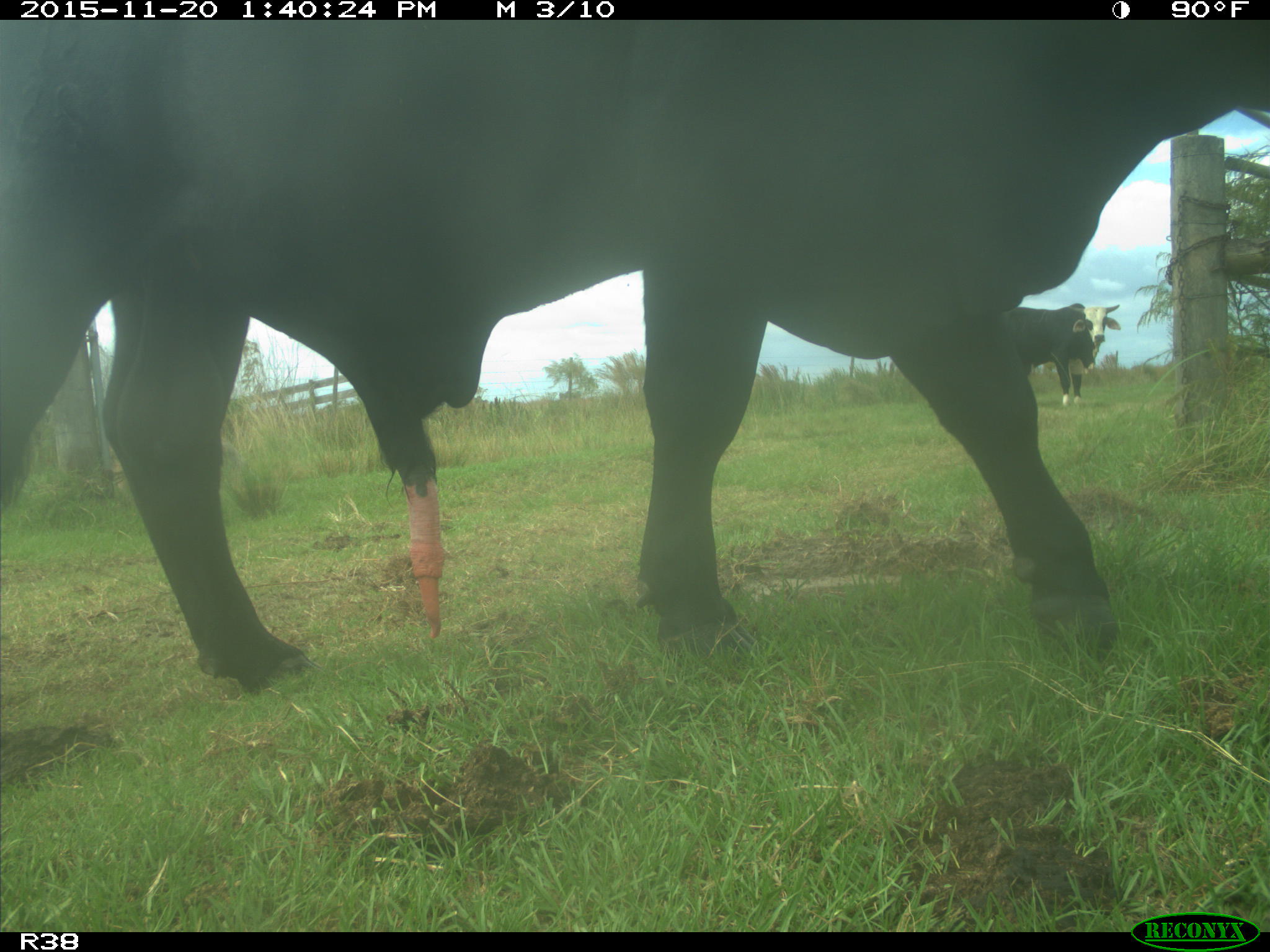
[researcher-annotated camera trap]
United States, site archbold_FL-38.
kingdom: Animalia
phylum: Chordata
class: Mammalia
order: Artiodactyla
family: Bovidae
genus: Bos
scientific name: Bos taurus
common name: domestic cow